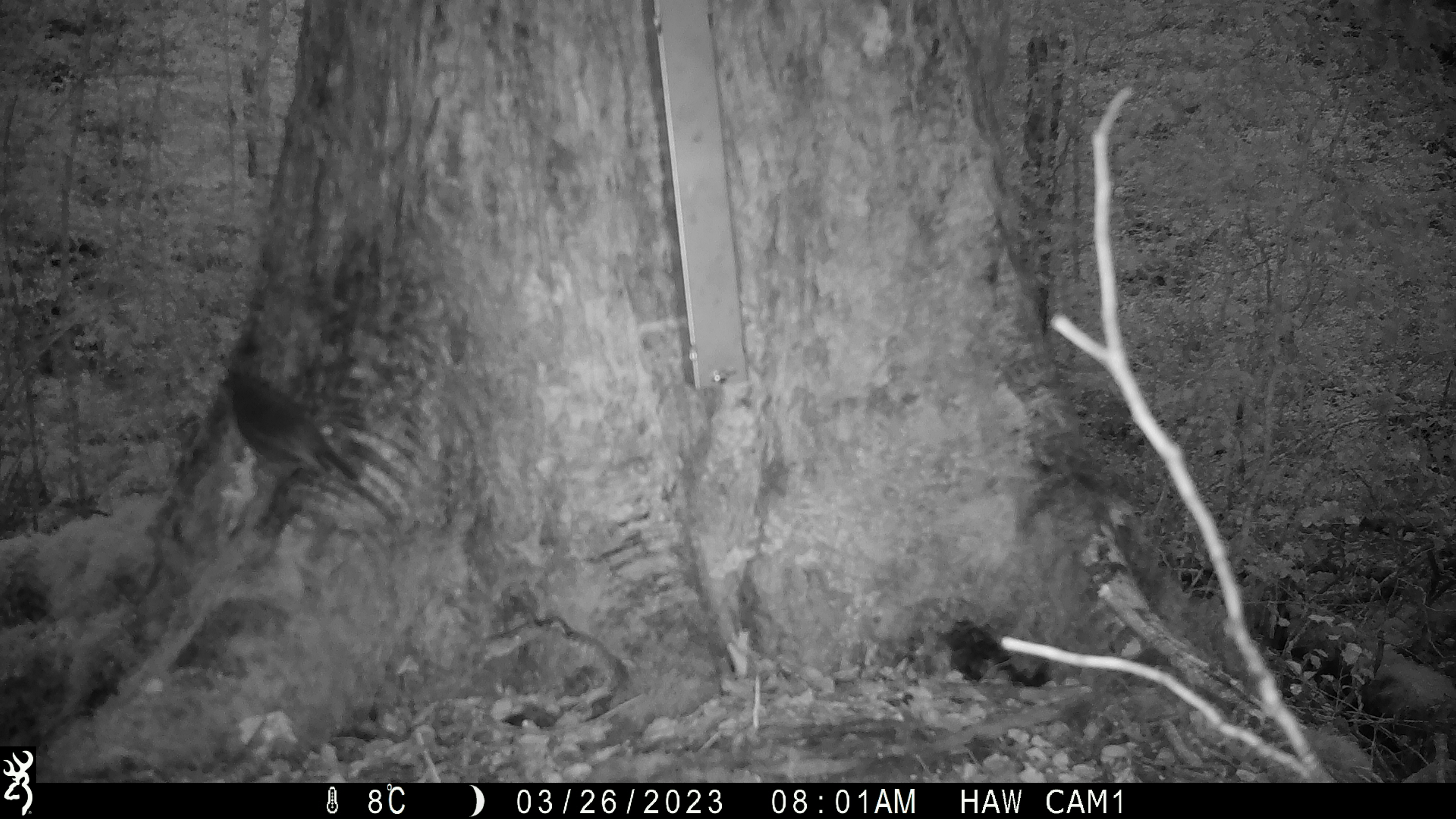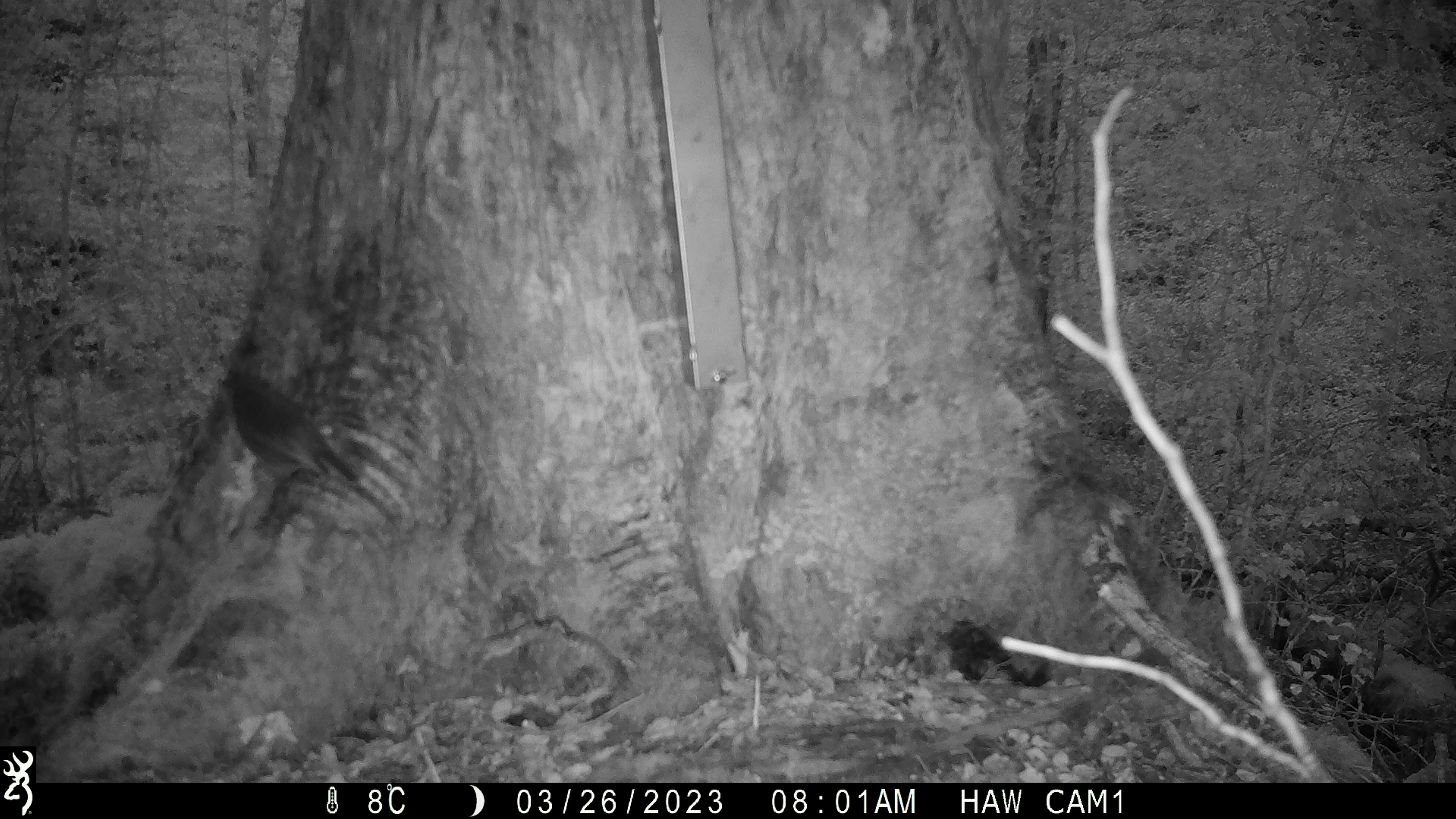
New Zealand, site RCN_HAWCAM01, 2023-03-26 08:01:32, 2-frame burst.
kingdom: Animalia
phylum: Chordata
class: Aves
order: Passeriformes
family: Petroicidae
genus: Petroica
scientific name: Petroica australis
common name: new zealand robin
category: robin